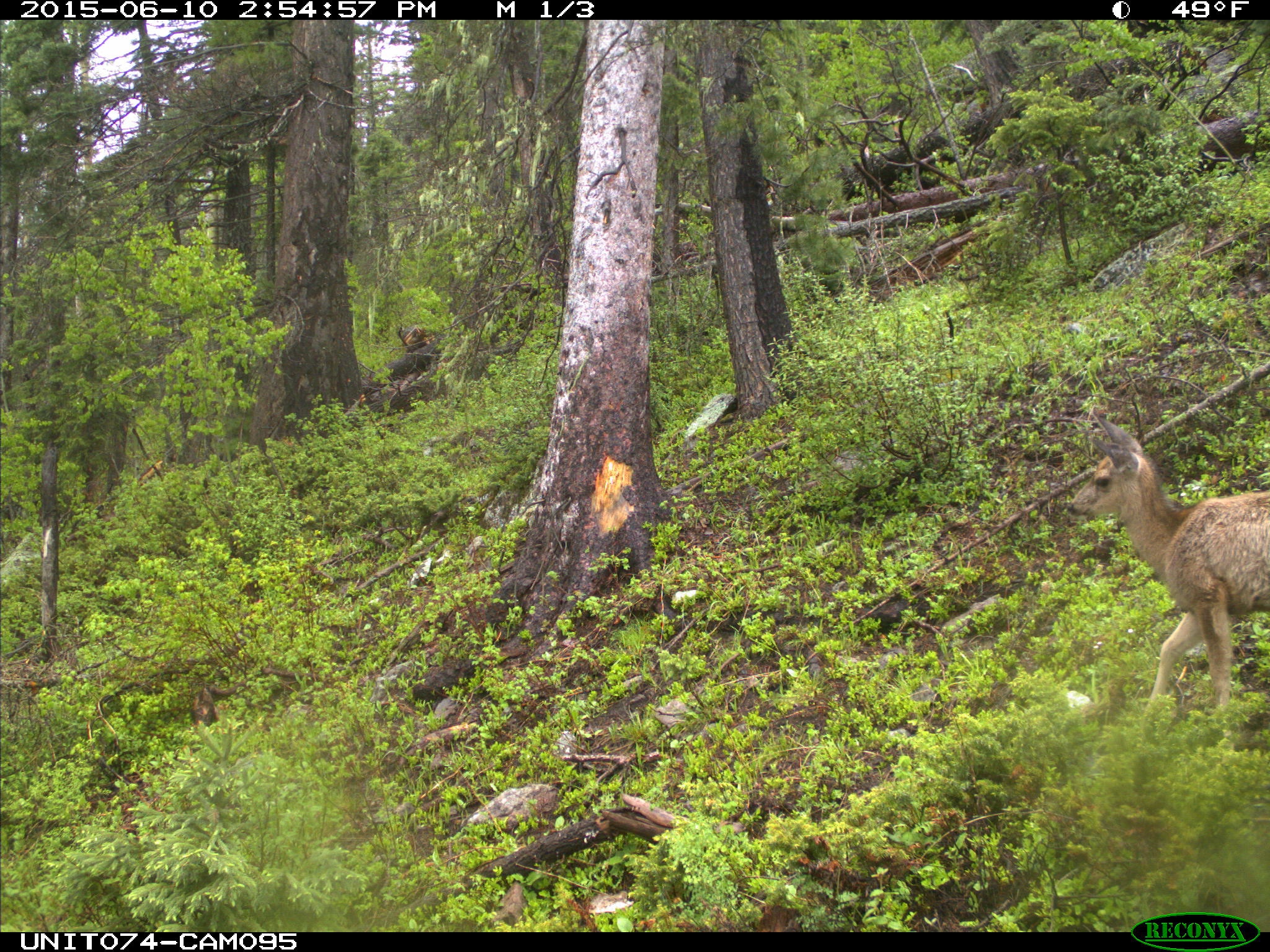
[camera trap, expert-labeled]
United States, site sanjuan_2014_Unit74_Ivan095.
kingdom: Animalia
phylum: Chordata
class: Mammalia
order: Artiodactyla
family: Cervidae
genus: Odocoileus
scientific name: Odocoileus hemionus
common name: mule deer